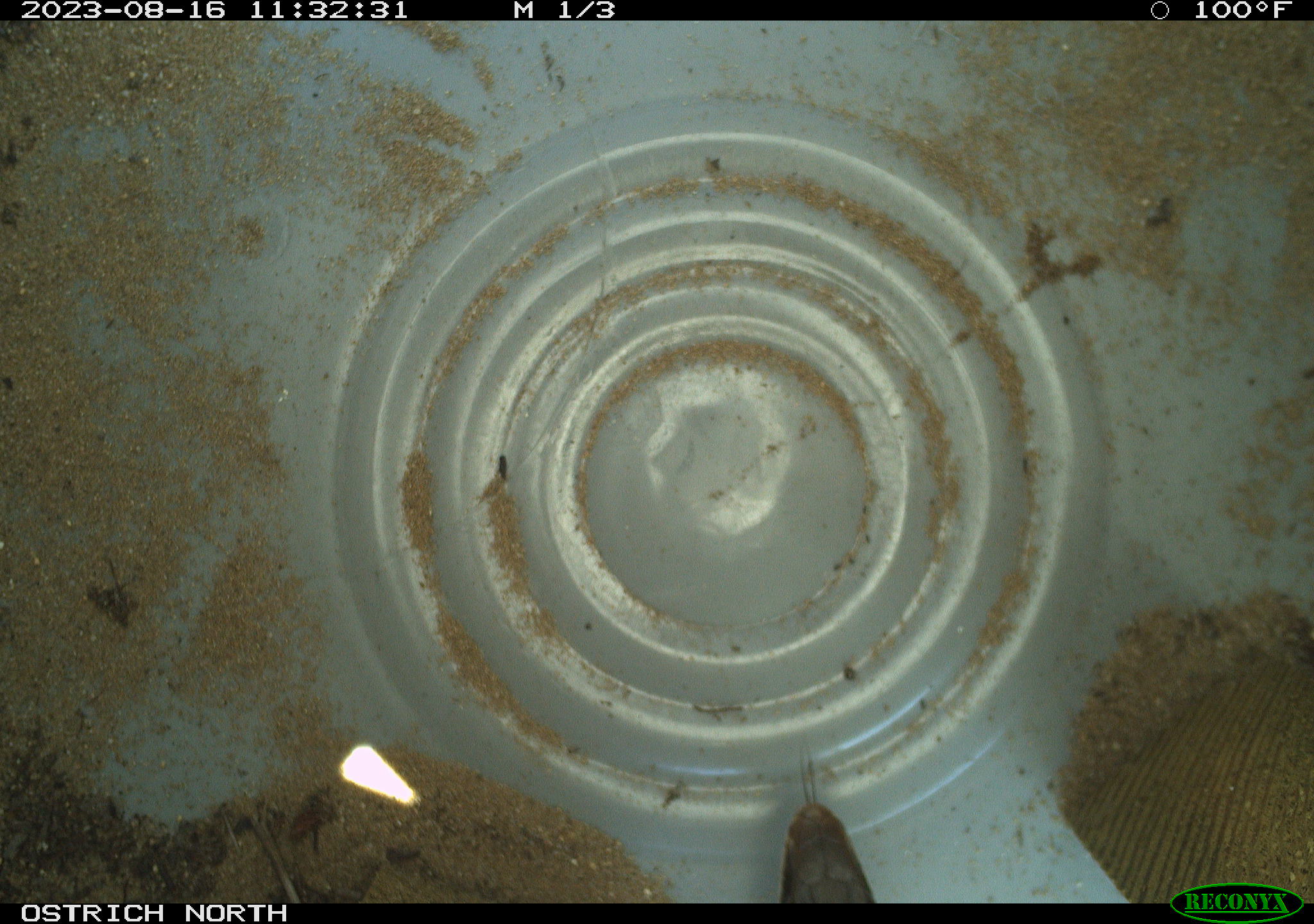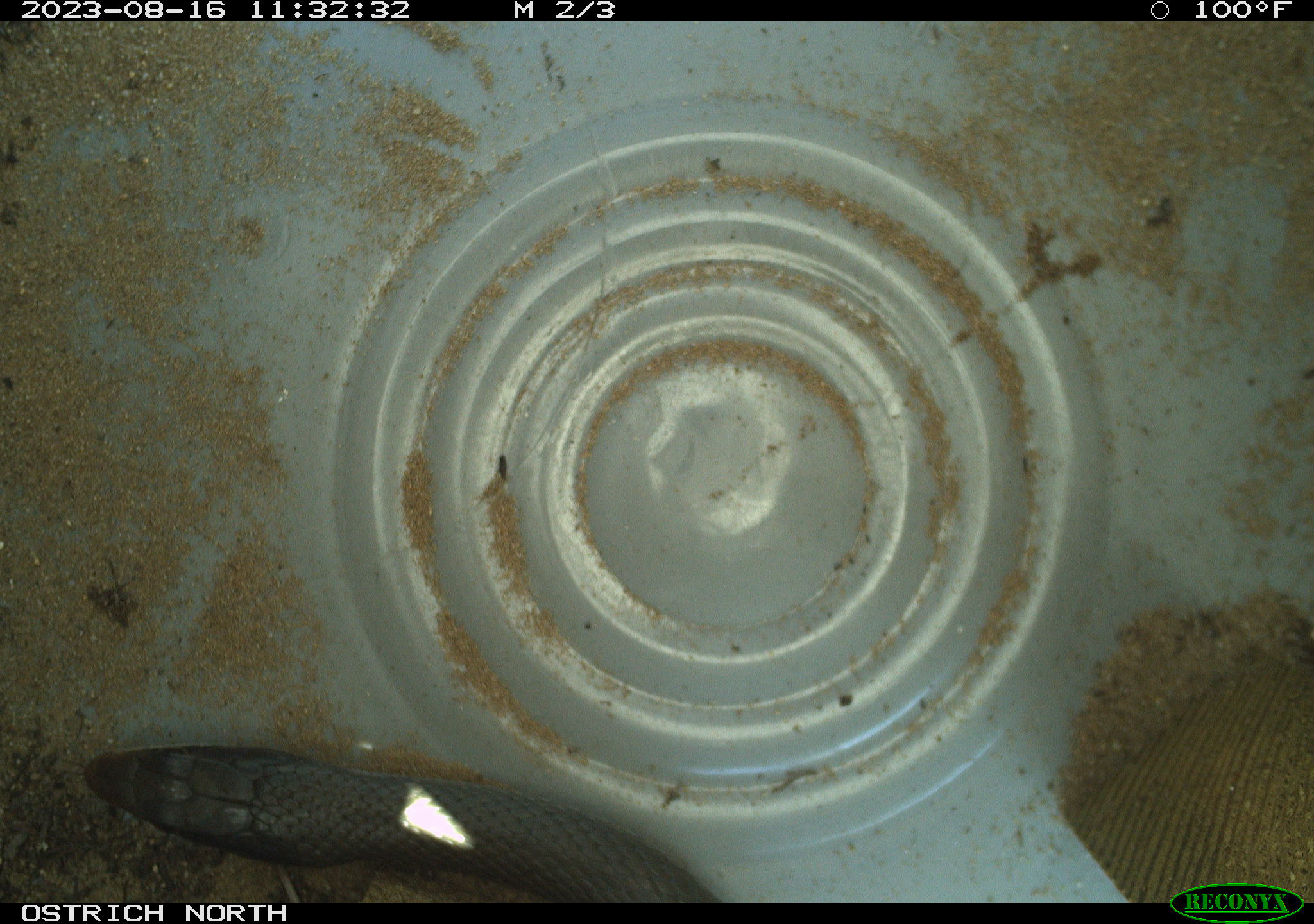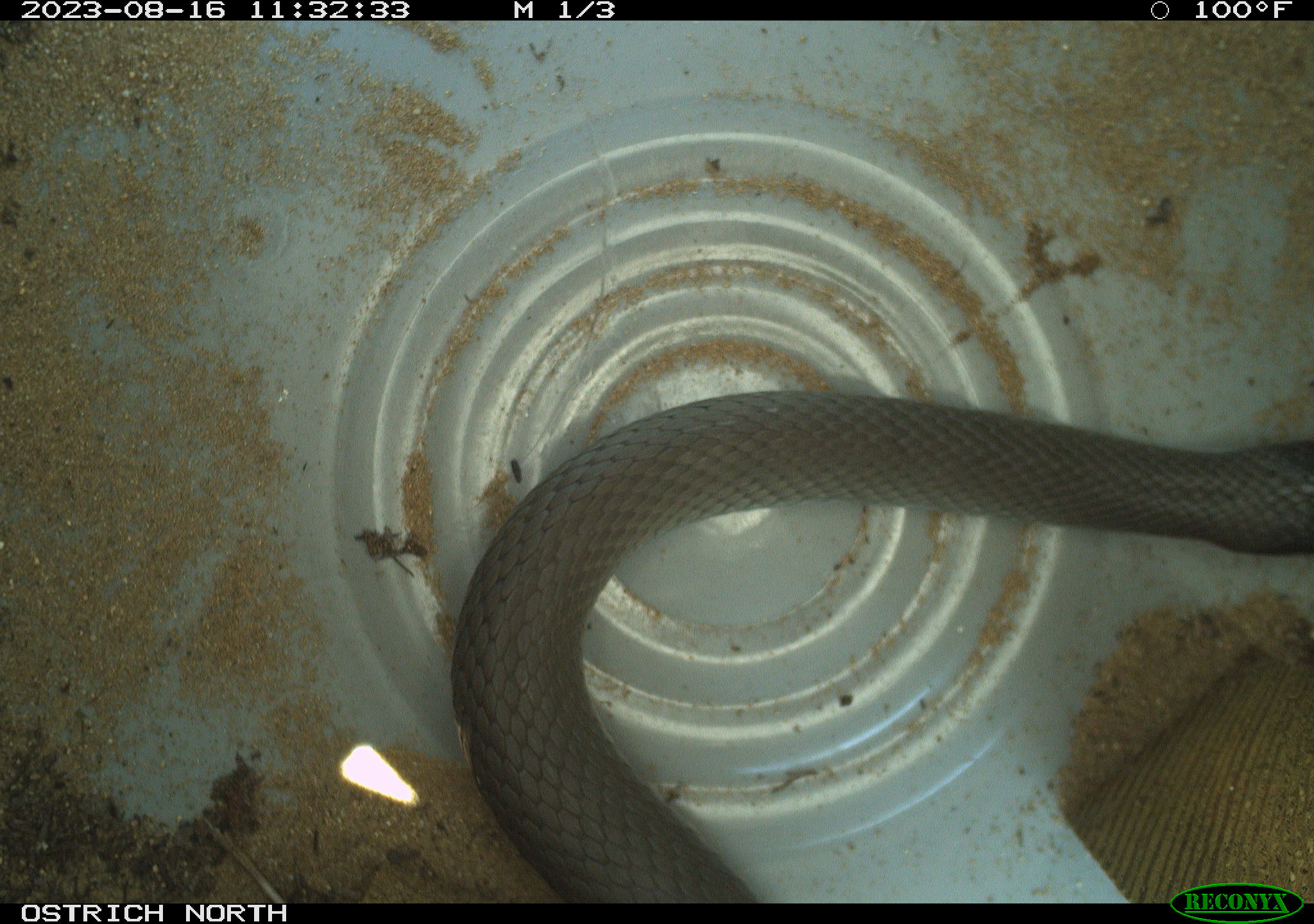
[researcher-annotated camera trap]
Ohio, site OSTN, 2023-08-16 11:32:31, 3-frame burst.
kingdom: Animalia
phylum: Chordata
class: Reptilia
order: Squamata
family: Colubridae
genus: Coluber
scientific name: Coluber constrictor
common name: eastern racer snake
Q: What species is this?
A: Eastern racer snake (Coluber constrictor).